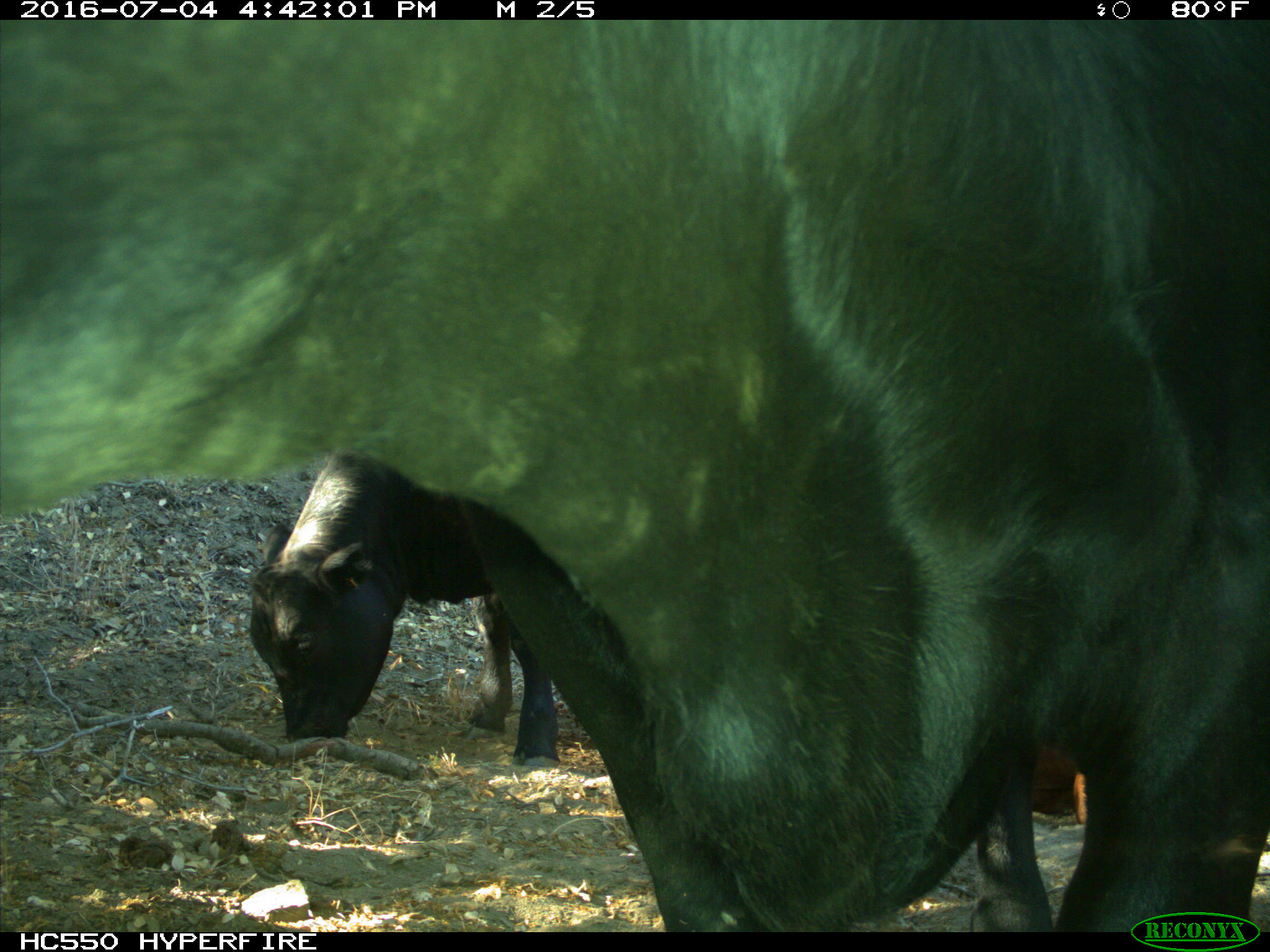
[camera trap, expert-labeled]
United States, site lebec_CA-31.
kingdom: Animalia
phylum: Chordata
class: Mammalia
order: Artiodactyla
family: Bovidae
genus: Bos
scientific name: Bos taurus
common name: domestic cow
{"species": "Bos taurus (domestic cow)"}